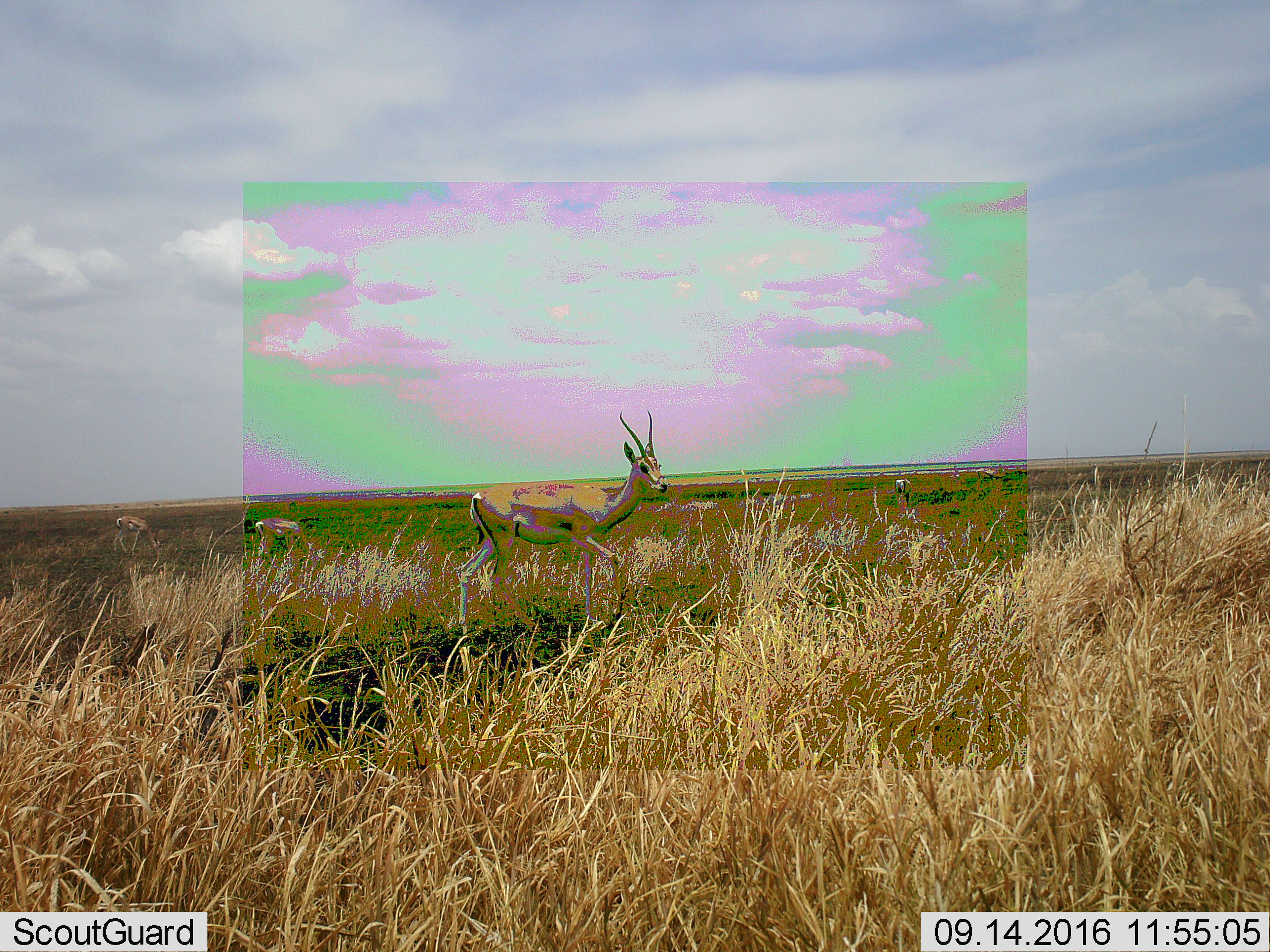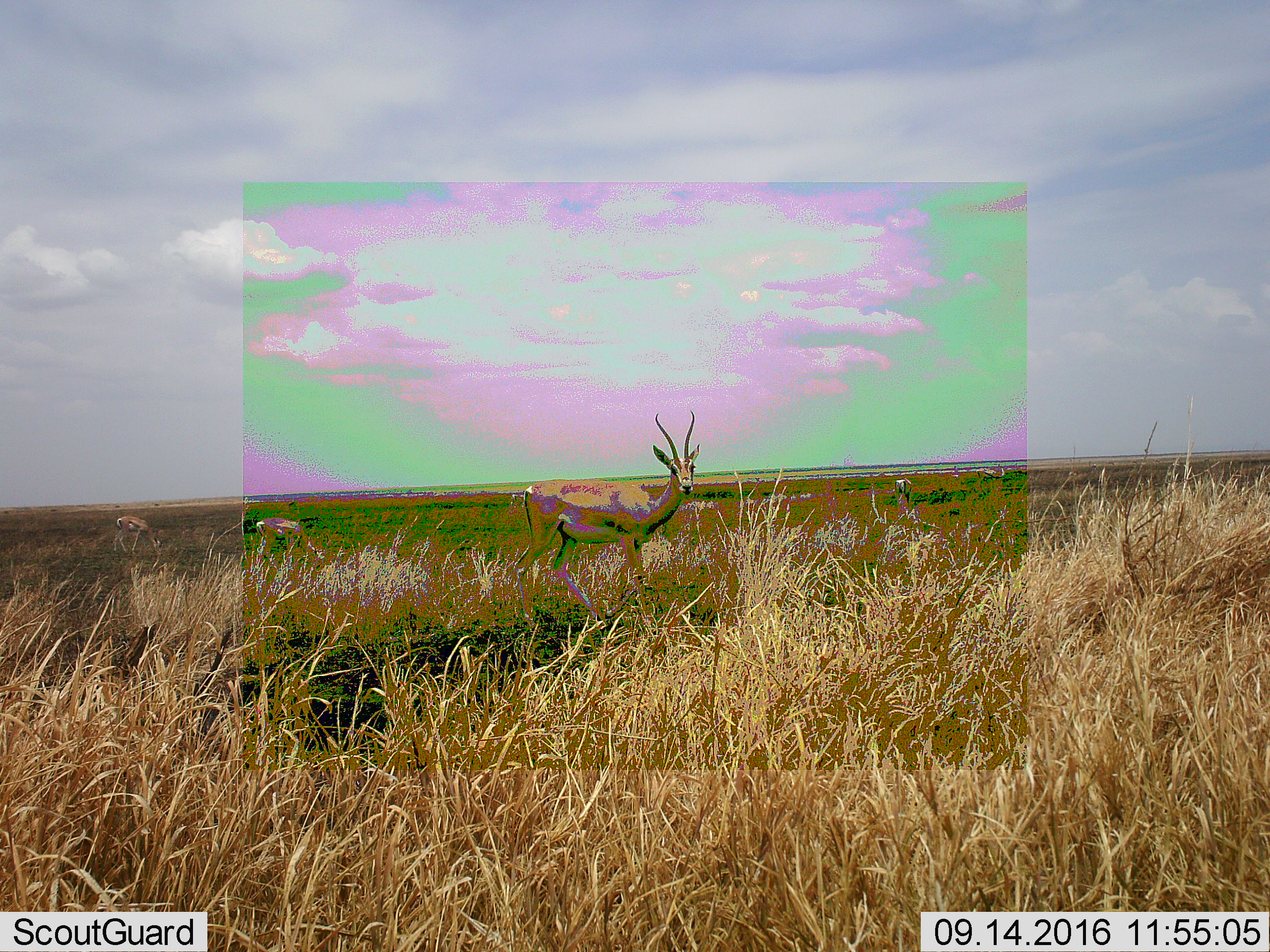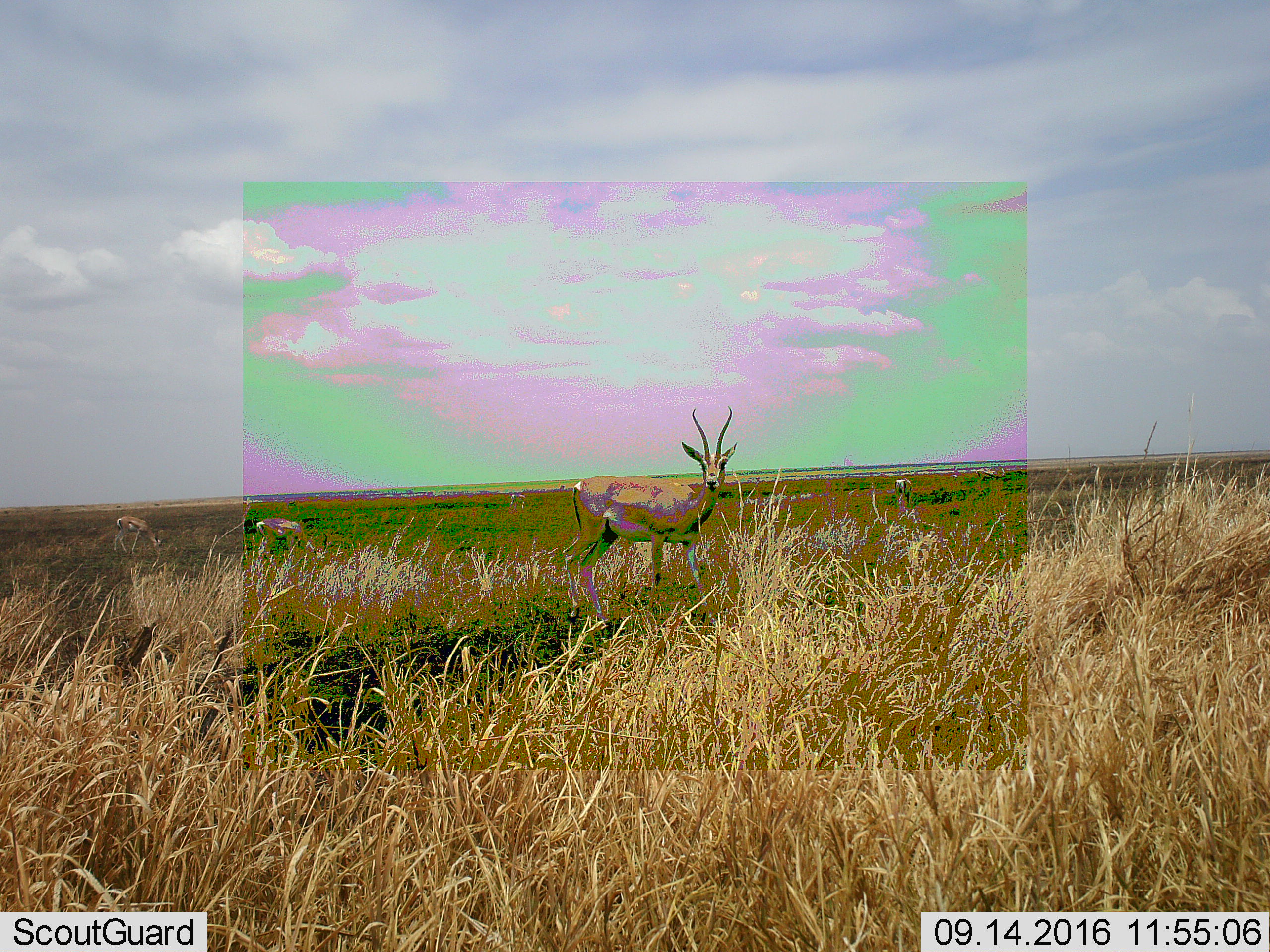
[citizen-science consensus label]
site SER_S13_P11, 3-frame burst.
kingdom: Animalia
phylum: Chordata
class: Mammalia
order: Artiodactyla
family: Bovidae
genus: Nanger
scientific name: Nanger granti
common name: grant's gazelle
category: gazellegrants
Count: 4.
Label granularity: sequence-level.